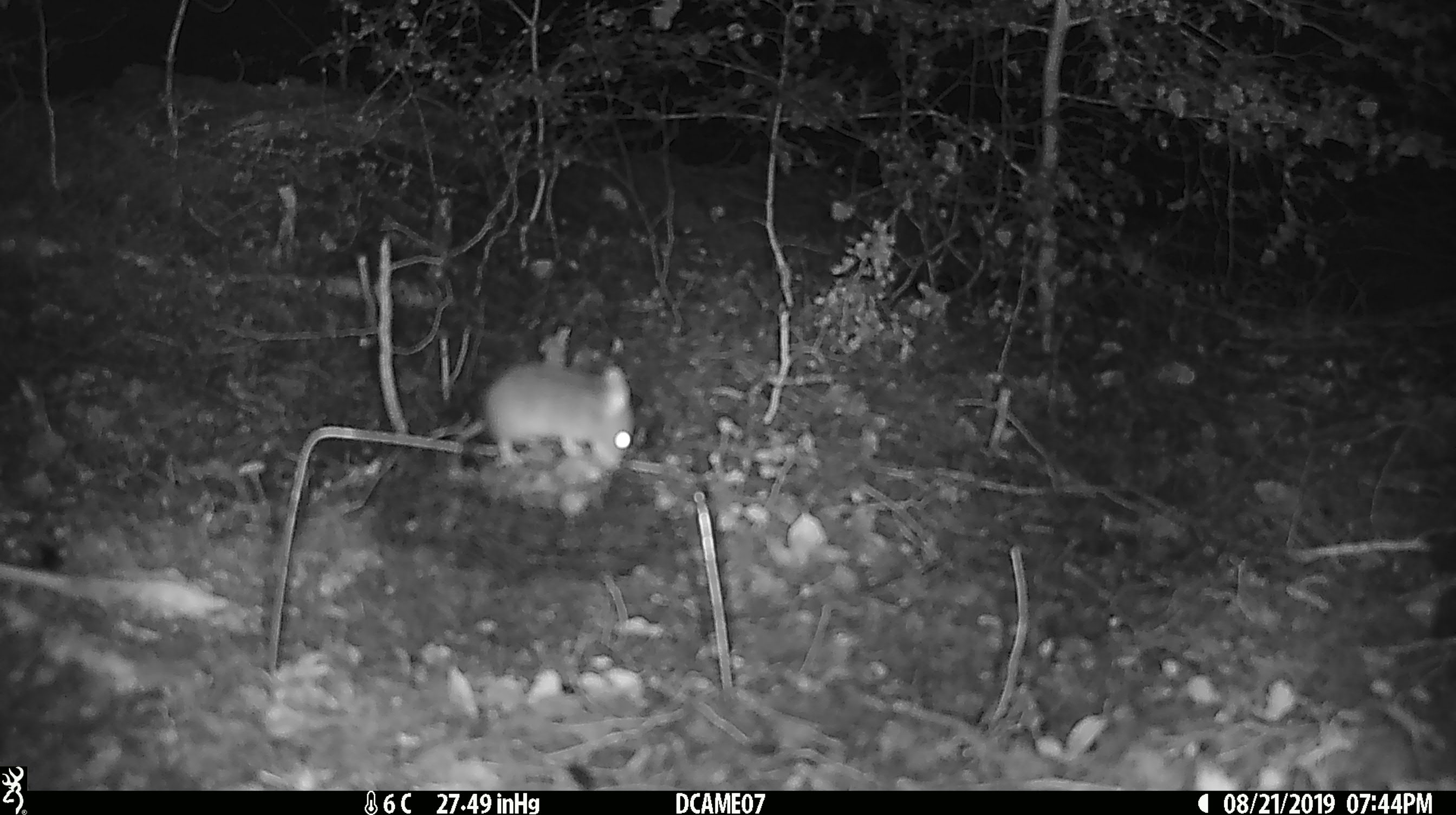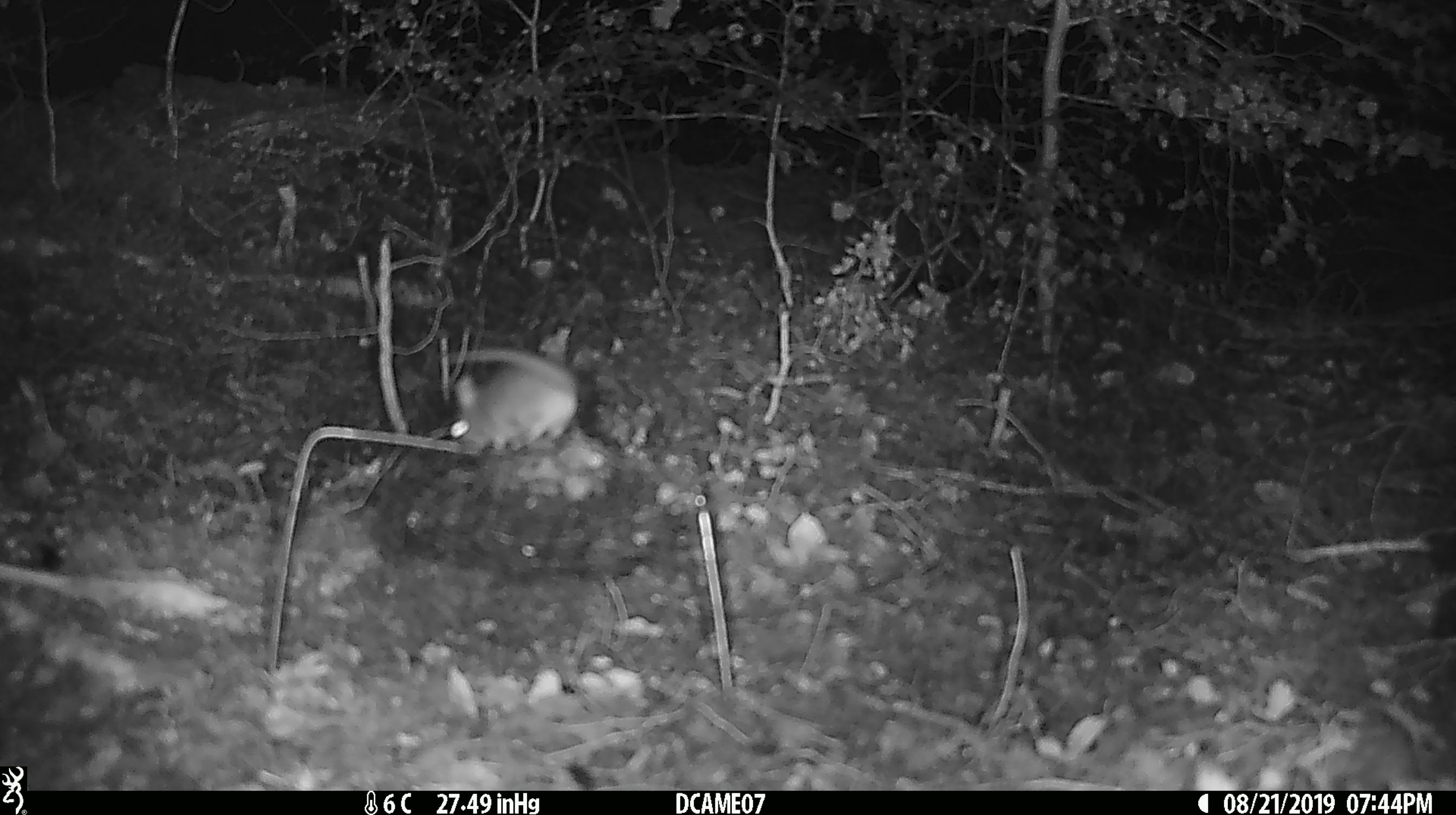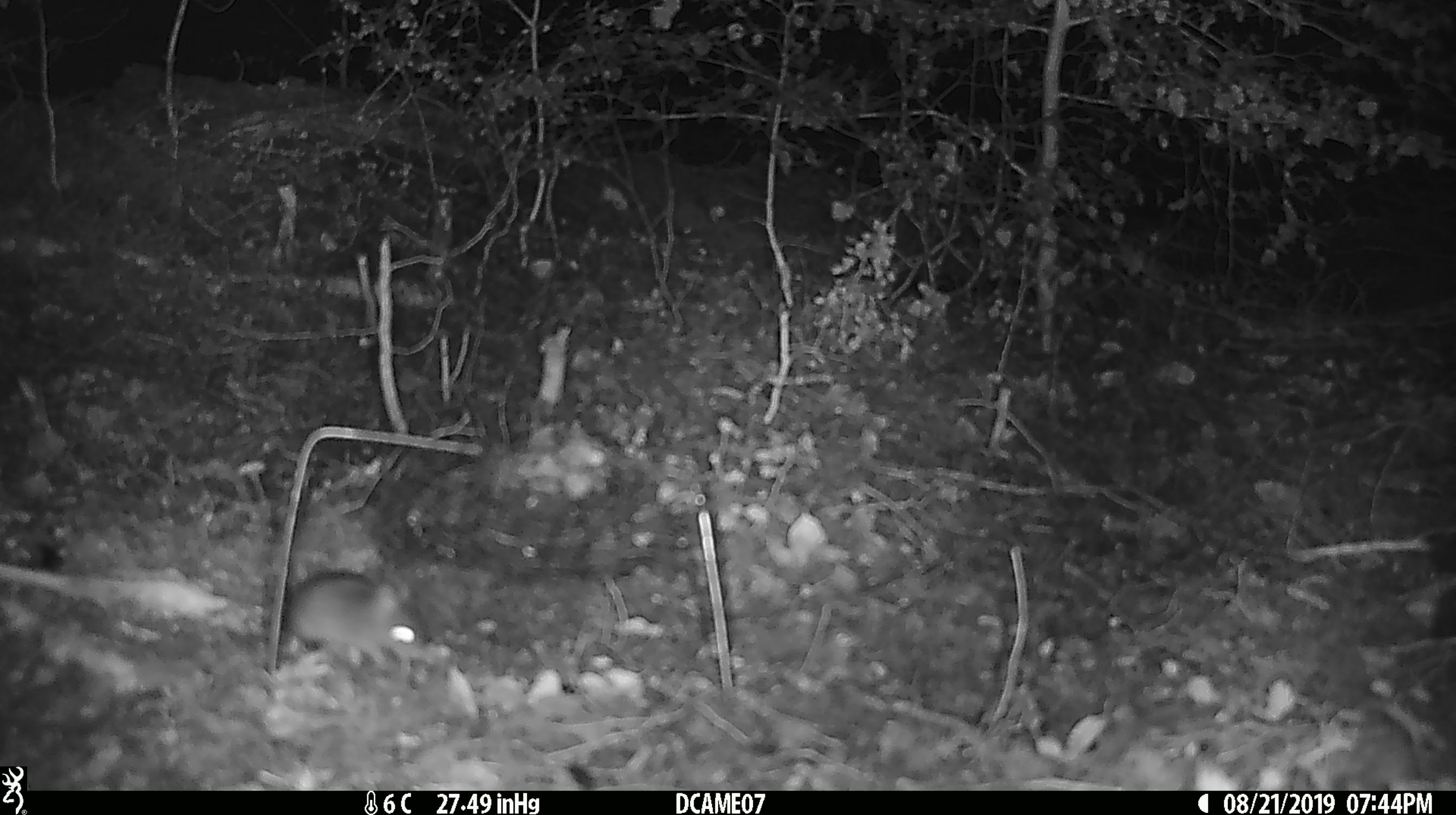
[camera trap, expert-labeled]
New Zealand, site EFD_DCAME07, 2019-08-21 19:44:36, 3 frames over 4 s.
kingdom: Animalia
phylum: Chordata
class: Mammalia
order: Rodentia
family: Muridae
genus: Mus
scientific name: Mus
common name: mouse